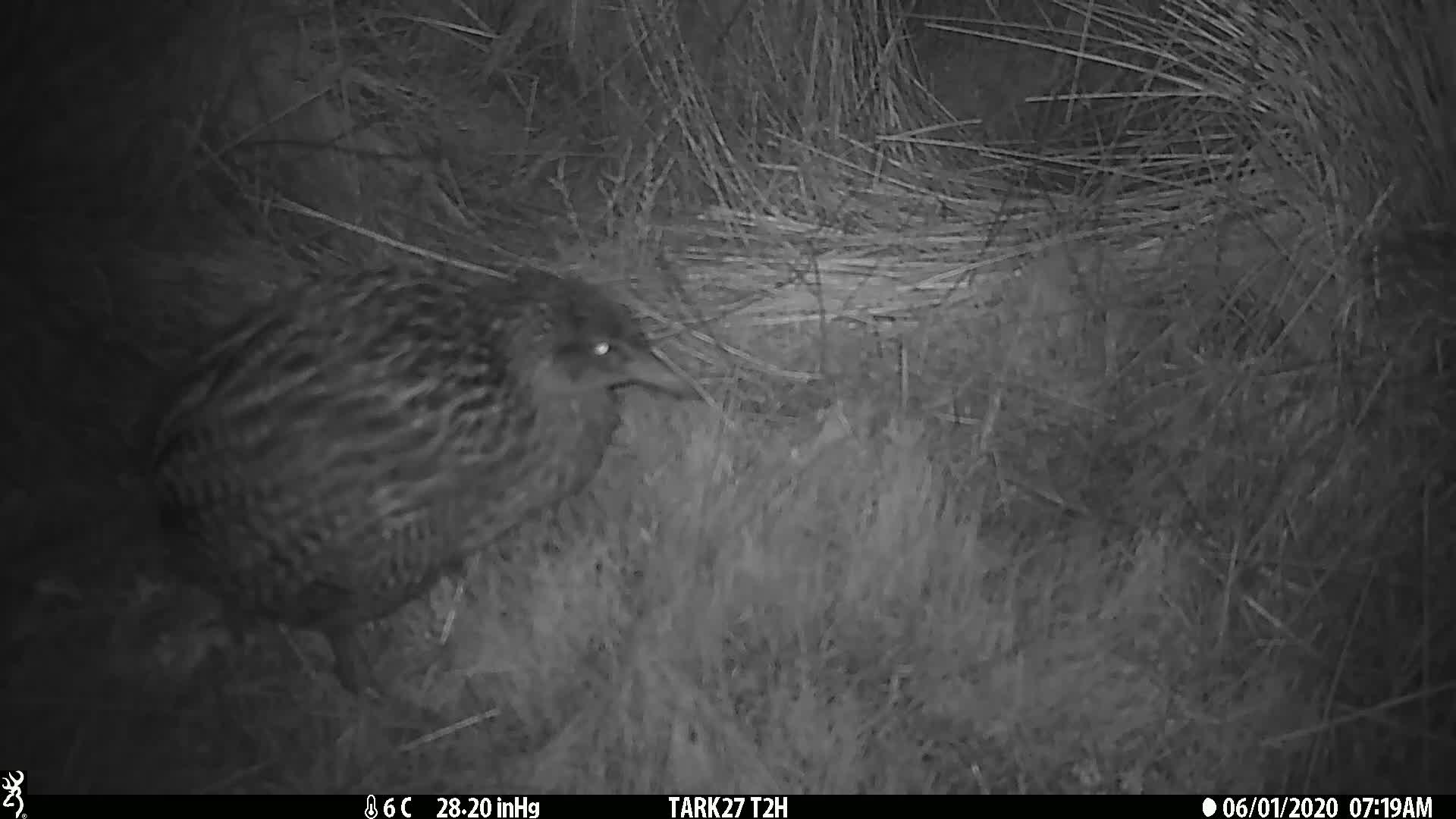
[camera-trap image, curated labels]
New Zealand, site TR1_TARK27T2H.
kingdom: Animalia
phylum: Chordata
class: Aves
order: Gruiformes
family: Rallidae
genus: Gallirallus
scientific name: Gallirallus australis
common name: weka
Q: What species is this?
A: Weka (Gallirallus australis).